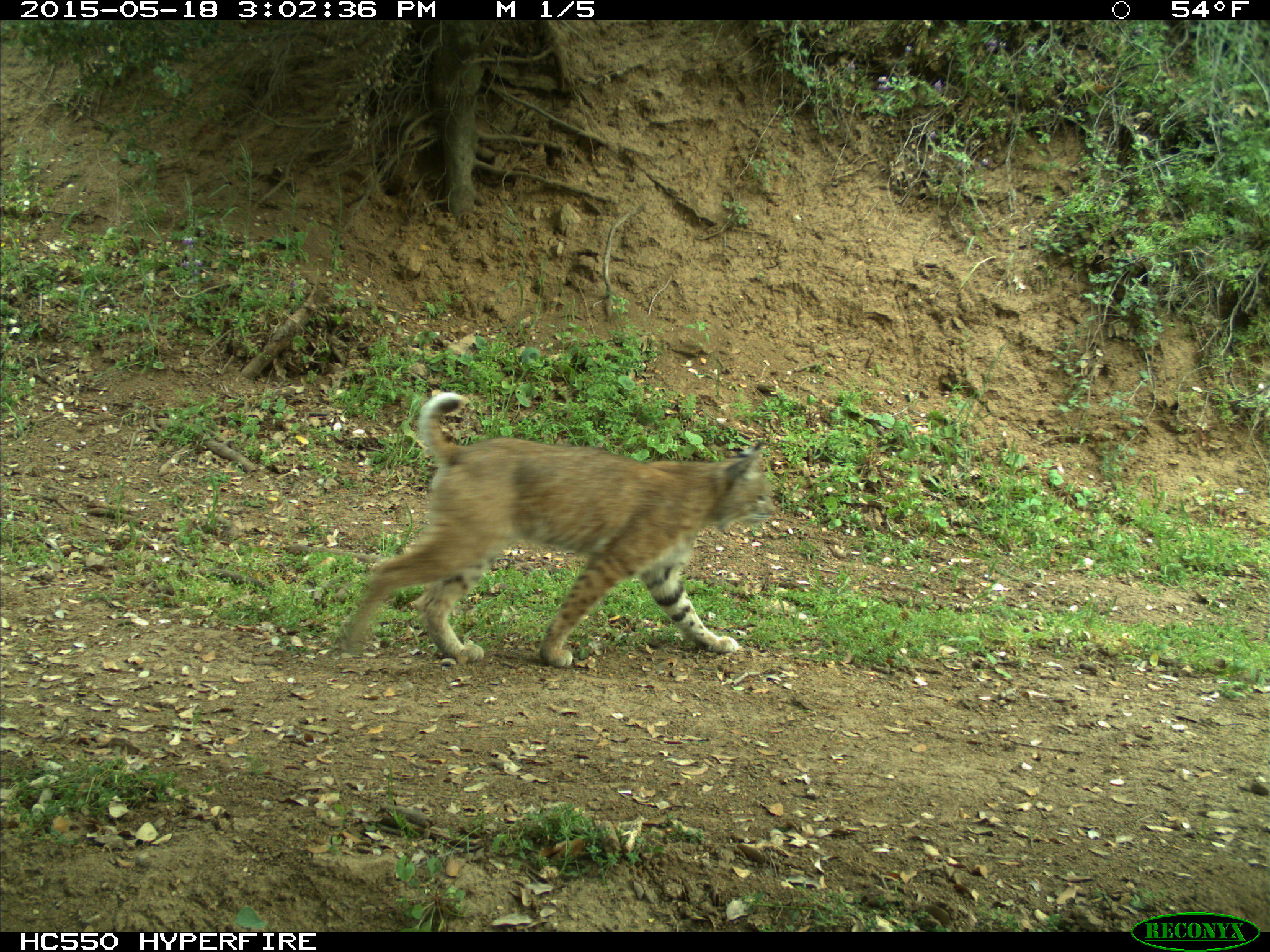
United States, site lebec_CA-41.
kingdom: Animalia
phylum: Chordata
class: Mammalia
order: Carnivora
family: Felidae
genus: Lynx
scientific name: Lynx rufus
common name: bobcat